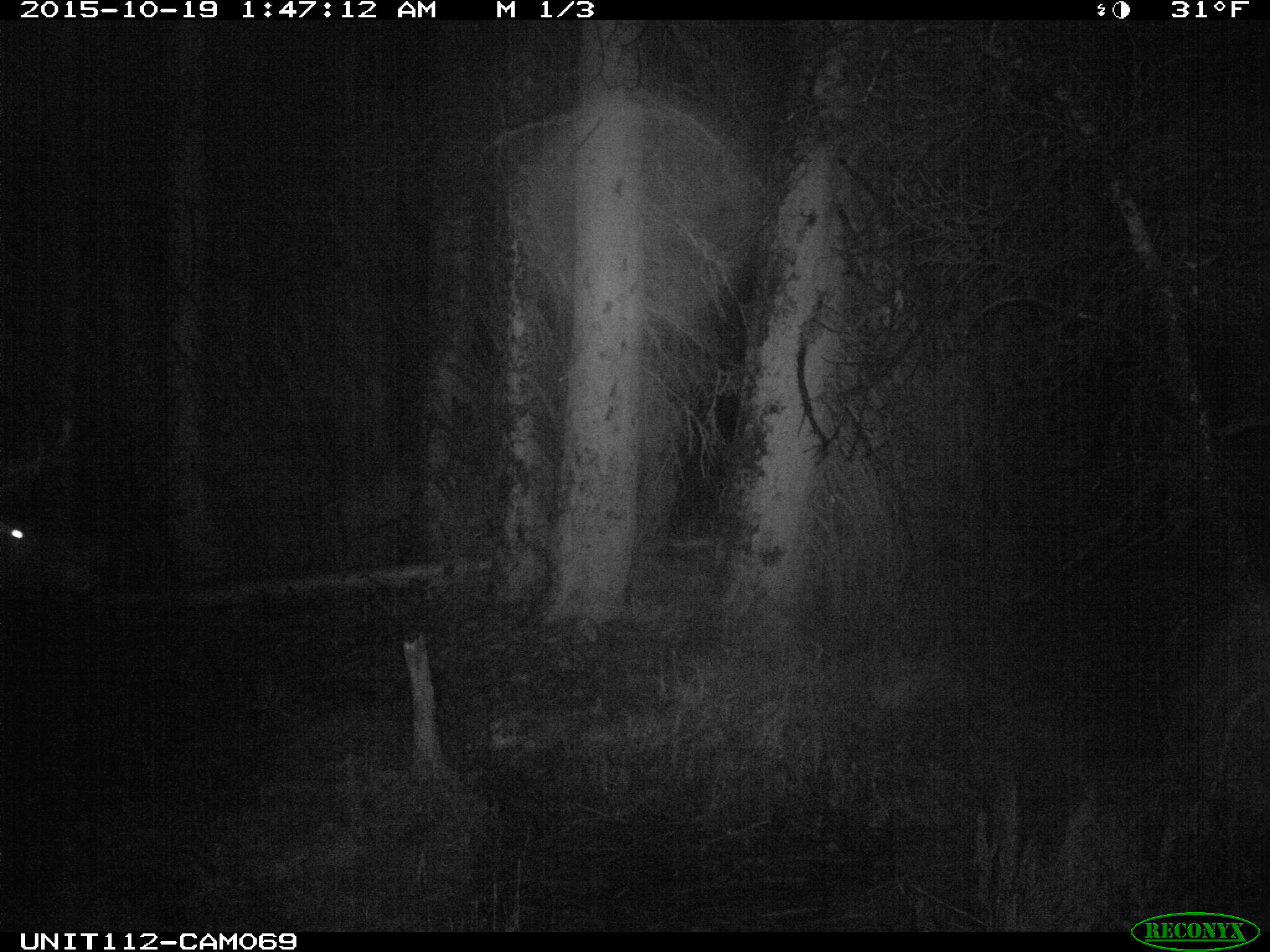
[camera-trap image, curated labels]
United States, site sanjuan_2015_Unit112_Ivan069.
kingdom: Animalia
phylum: Chordata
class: Mammalia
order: Artiodactyla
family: Cervidae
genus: Cervus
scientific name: Cervus elaphus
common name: red deer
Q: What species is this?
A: Cervus elaphus (red deer).